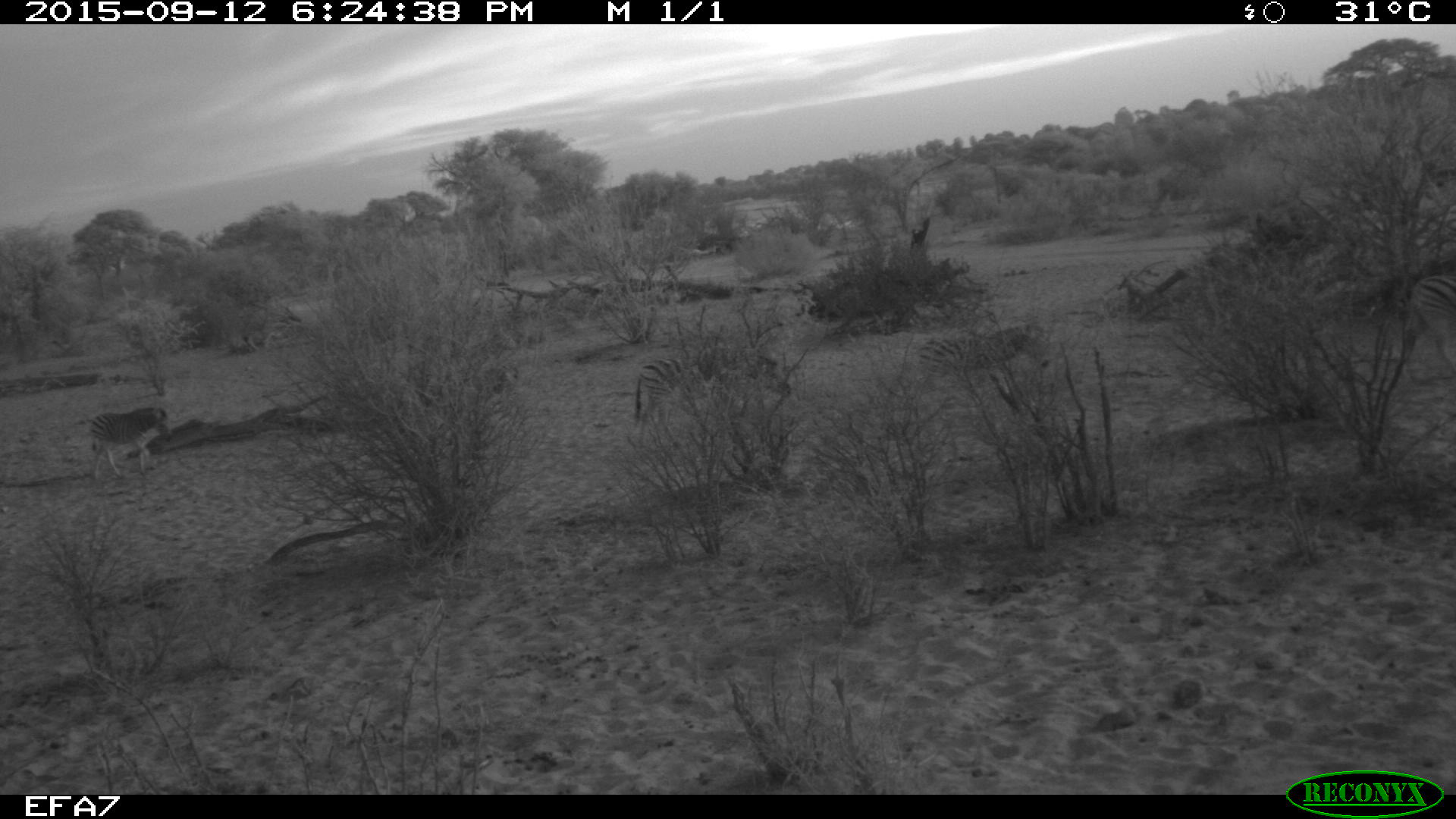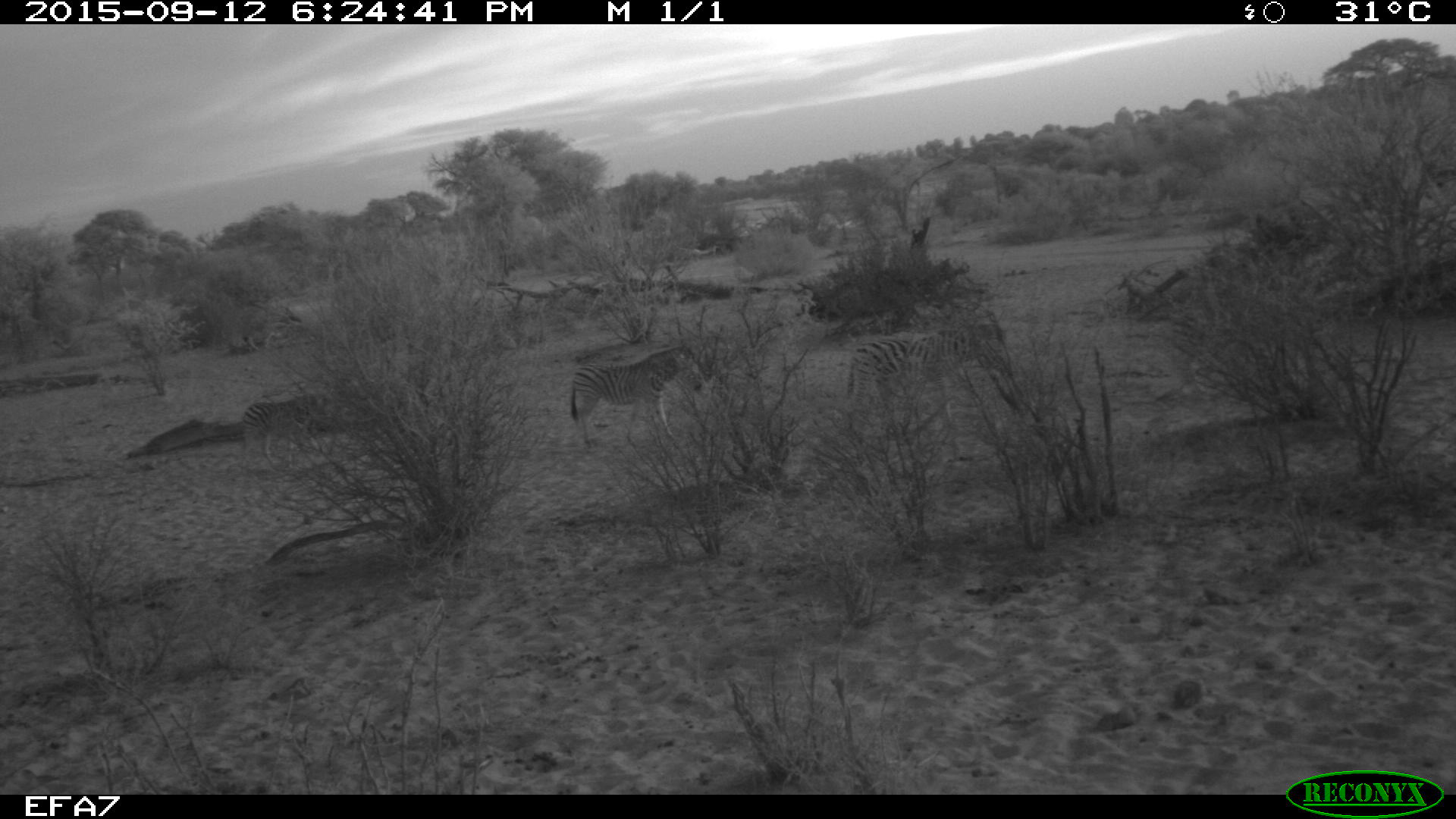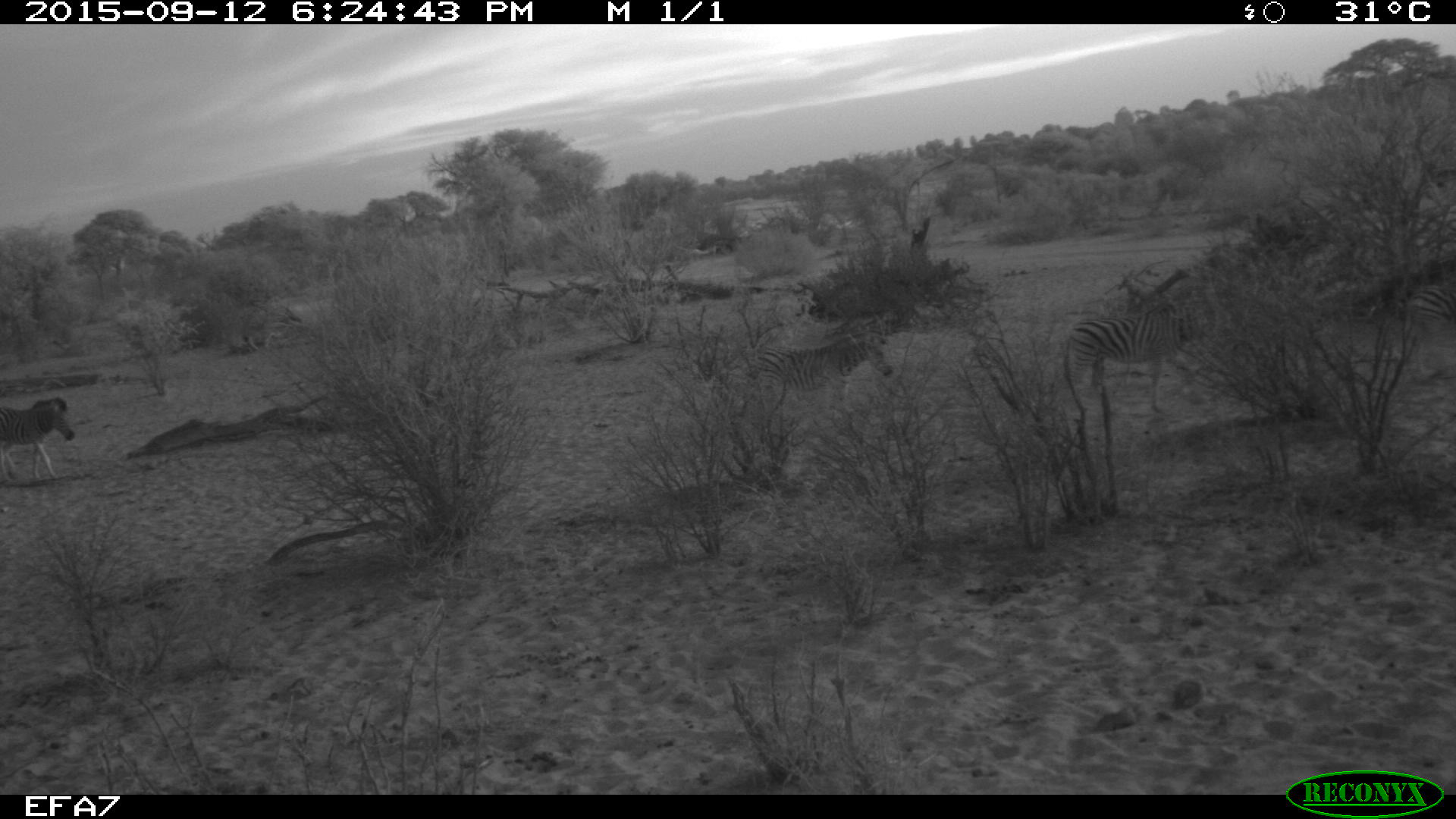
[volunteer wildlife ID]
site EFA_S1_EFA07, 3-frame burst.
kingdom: Animalia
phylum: Chordata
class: Mammalia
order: Perissodactyla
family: Equidae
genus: Equus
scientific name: Equus quagga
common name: plains zebra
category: zebraplains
Zebraplains (plains zebra) (Equus quagga), count 3. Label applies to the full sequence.